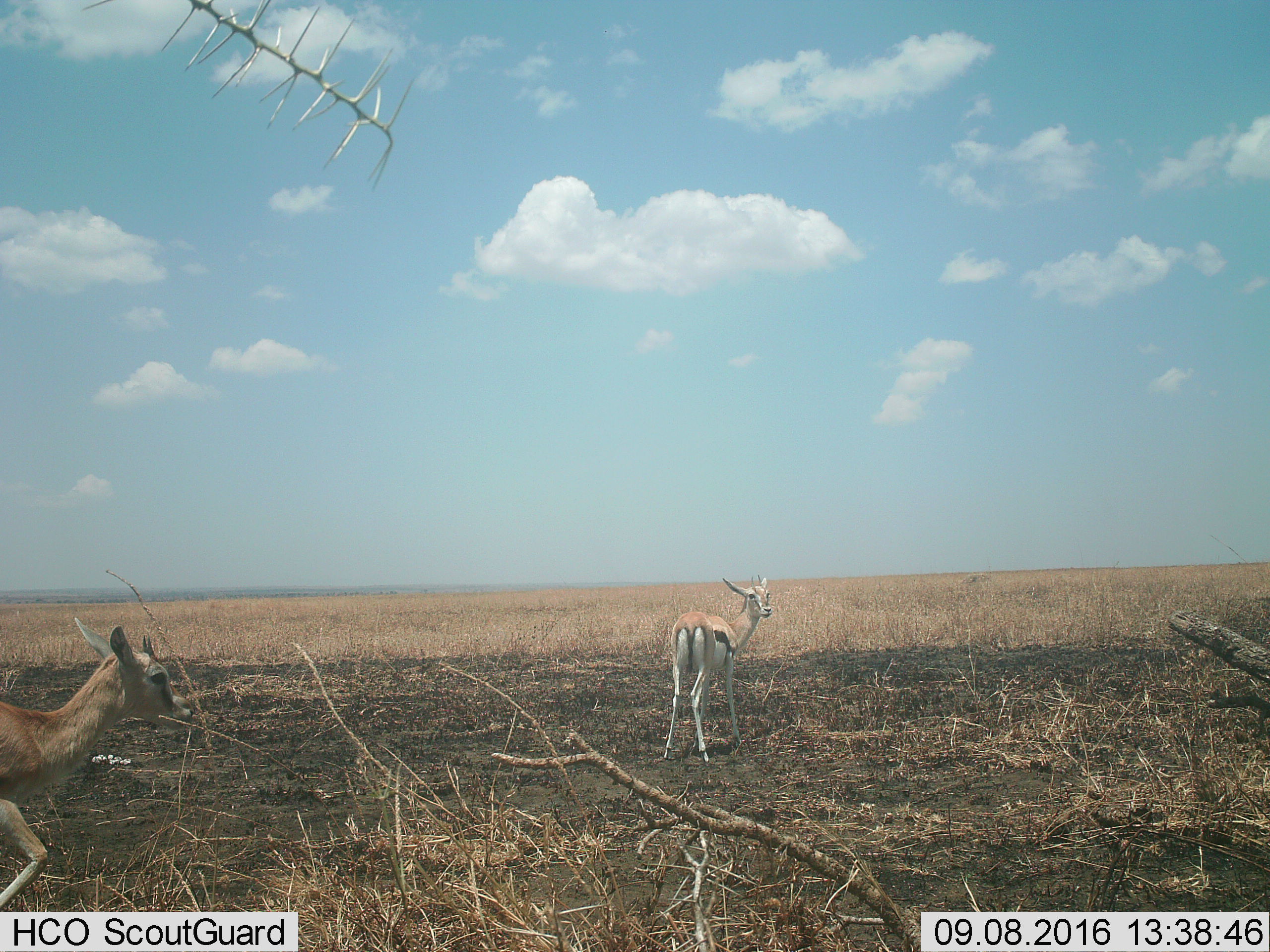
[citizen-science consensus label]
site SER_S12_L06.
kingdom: Animalia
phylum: Chordata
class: Mammalia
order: Artiodactyla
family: Bovidae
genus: Eudorcas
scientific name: Eudorcas thomsonii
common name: thomson's gazelle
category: gazellethomsons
Gazellethomsons (thomson's gazelle) (Eudorcas thomsonii), count 2. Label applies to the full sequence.